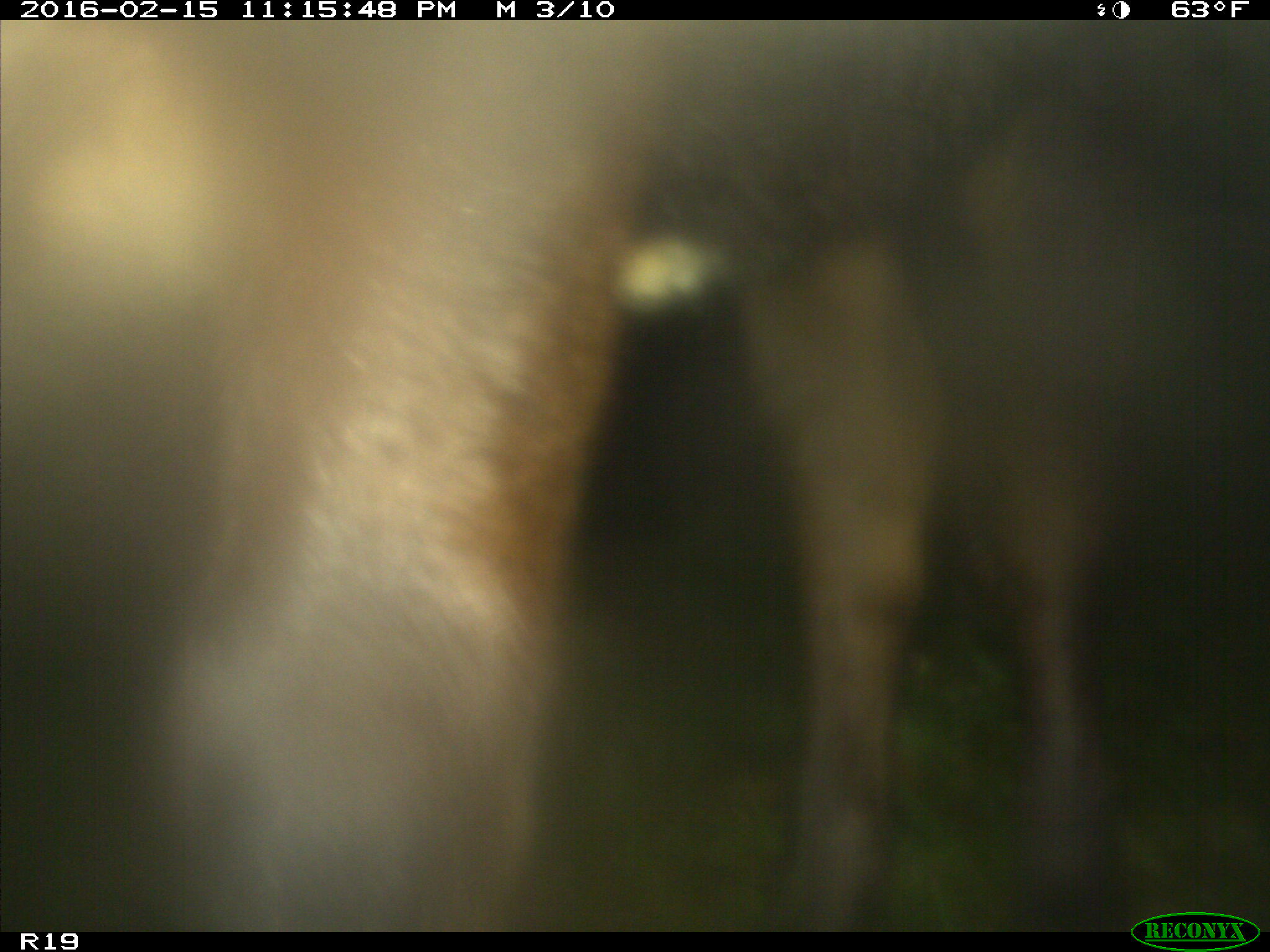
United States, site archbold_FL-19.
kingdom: Animalia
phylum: Chordata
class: Mammalia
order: Artiodactyla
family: Bovidae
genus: Bos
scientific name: Bos taurus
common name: domestic cow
Bos taurus (domestic cow).